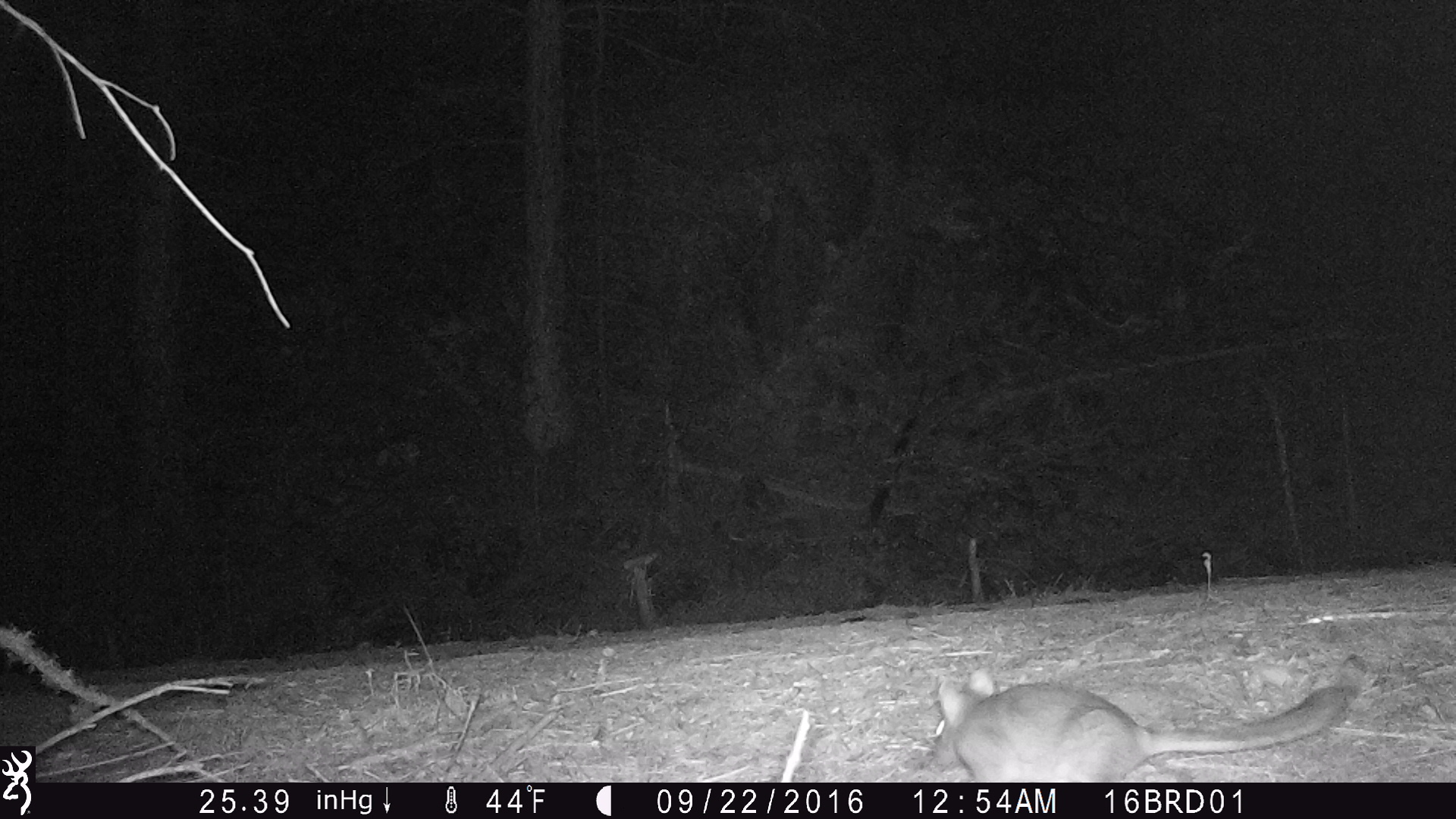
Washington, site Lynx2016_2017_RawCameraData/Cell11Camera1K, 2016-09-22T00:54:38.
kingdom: Animalia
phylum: Chordata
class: Mammalia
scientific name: Mammalia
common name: small mammal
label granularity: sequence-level